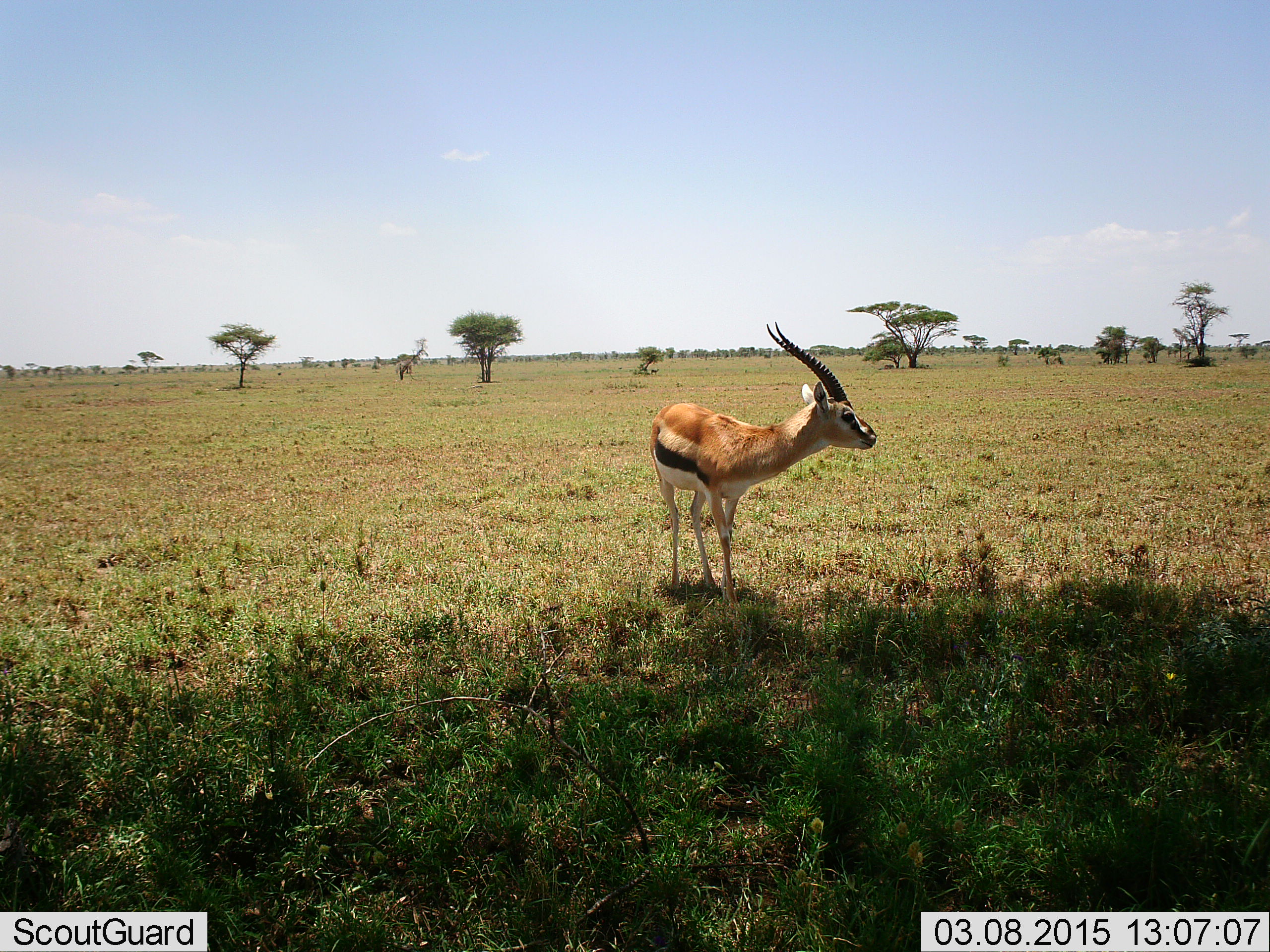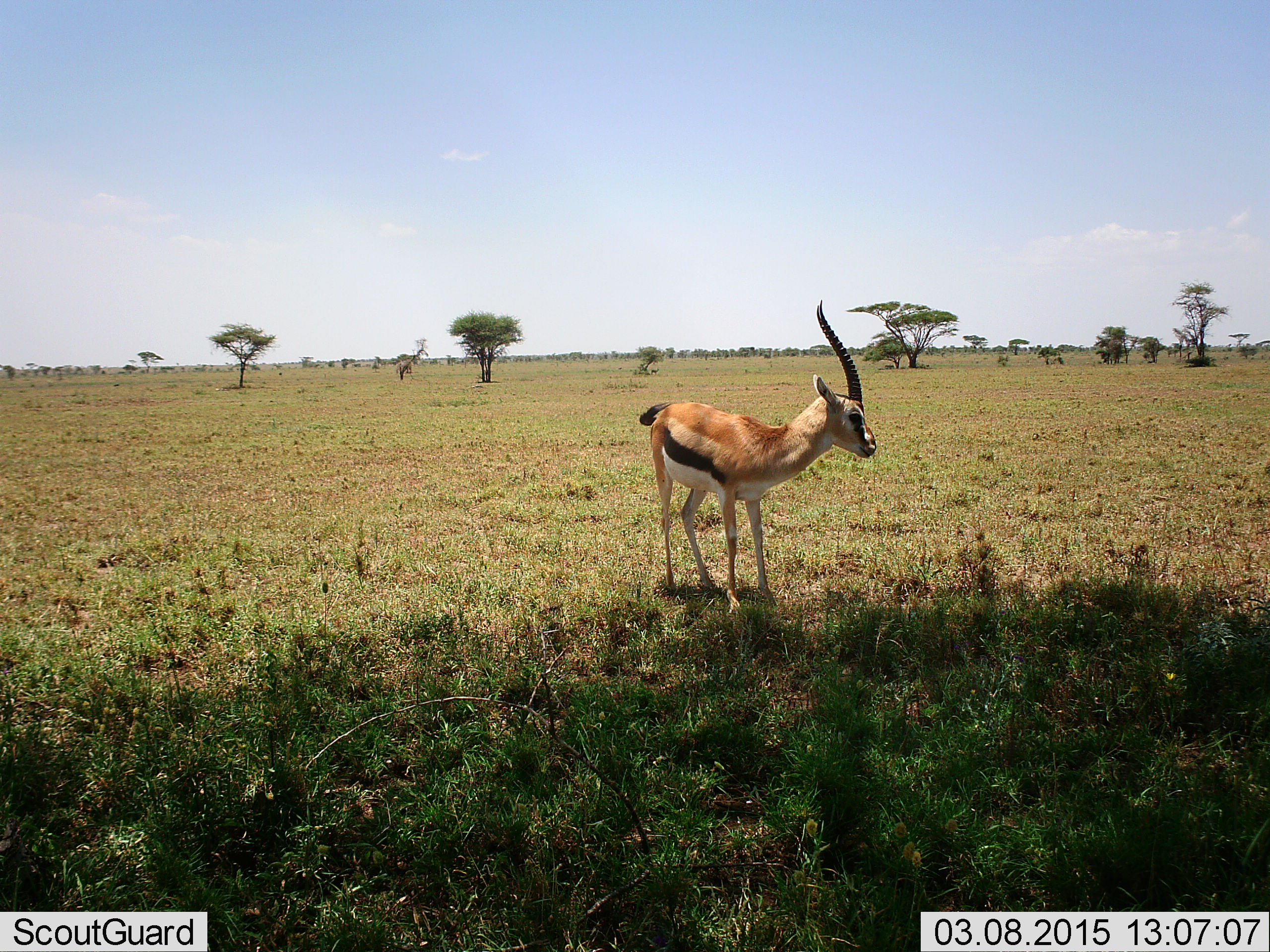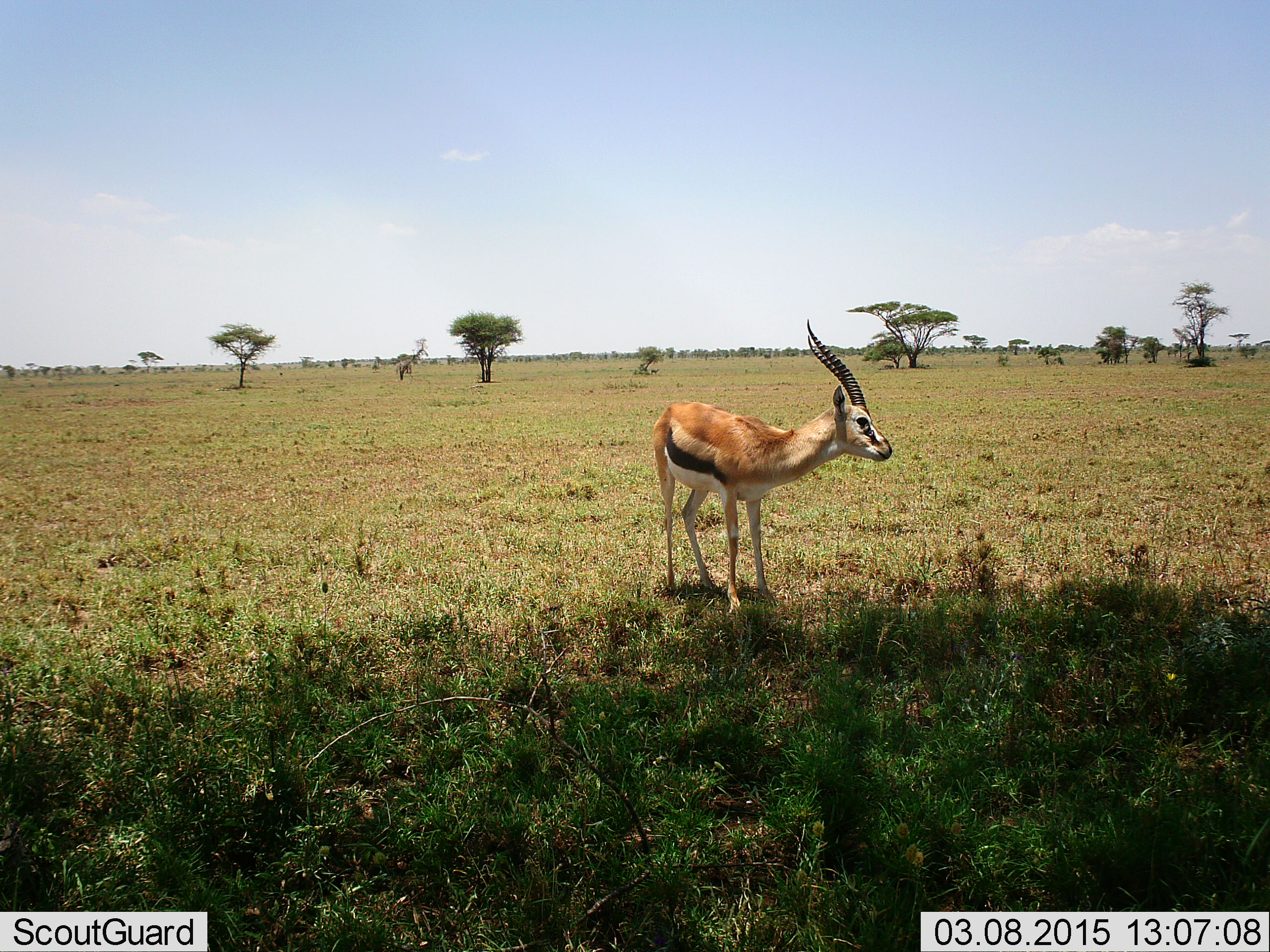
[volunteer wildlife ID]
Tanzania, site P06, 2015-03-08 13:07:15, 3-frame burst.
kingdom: Animalia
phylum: Chordata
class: Mammalia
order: Artiodactyla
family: Bovidae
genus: Eudorcas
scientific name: Eudorcas thomsonii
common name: thomson's gazelle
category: gazellethomsons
Gazellethomsons (thomson's gazelle) (Eudorcas thomsonii), count 1. Behavior (volunteer vote fractions): standing 100%, resting 0%, moving 10%, interacting 0%. Young present (vote fraction): 0%. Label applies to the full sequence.